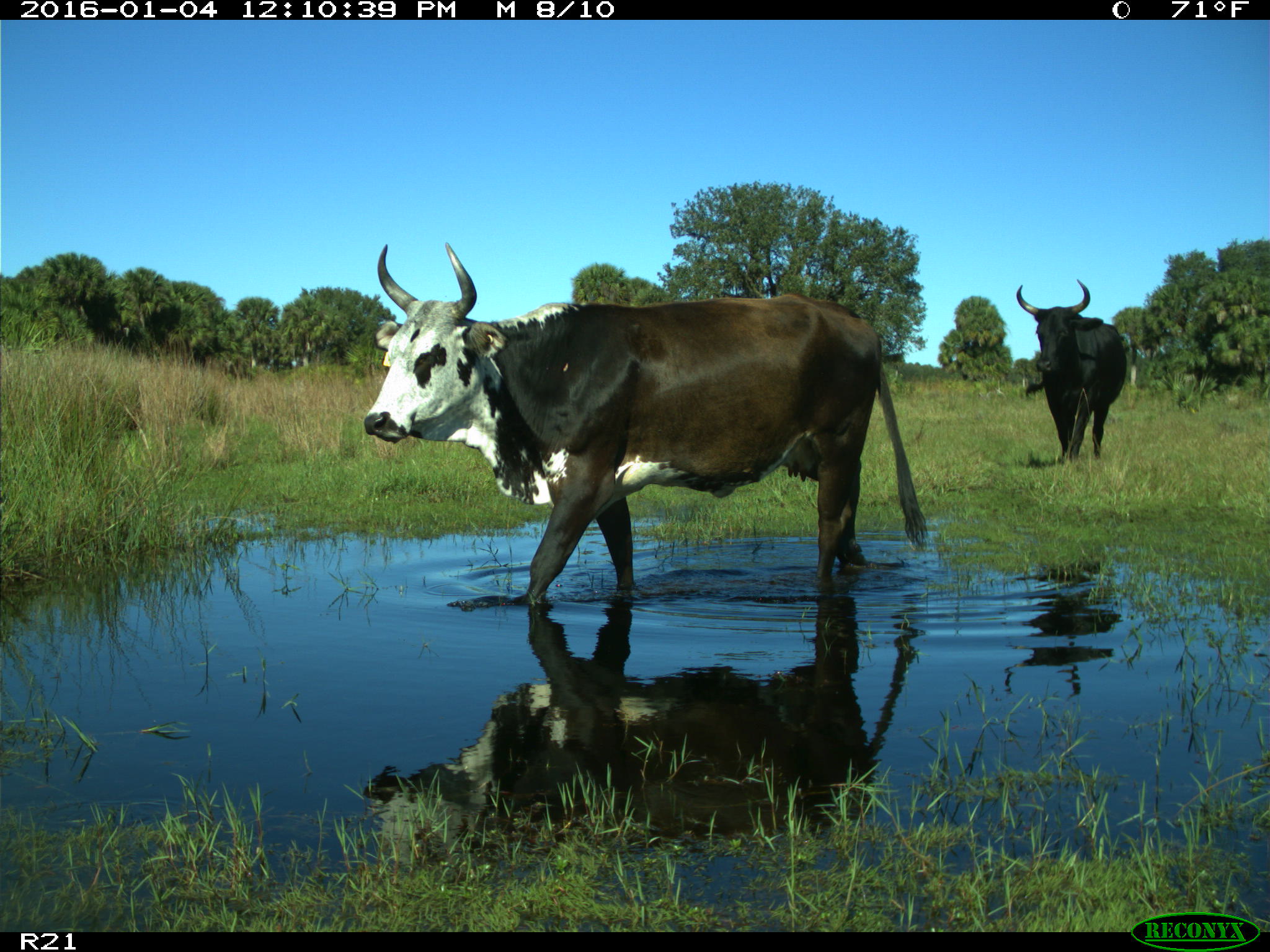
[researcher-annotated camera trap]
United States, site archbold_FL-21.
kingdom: Animalia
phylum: Chordata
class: Mammalia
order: Artiodactyla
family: Bovidae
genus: Bos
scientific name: Bos taurus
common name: domestic cow